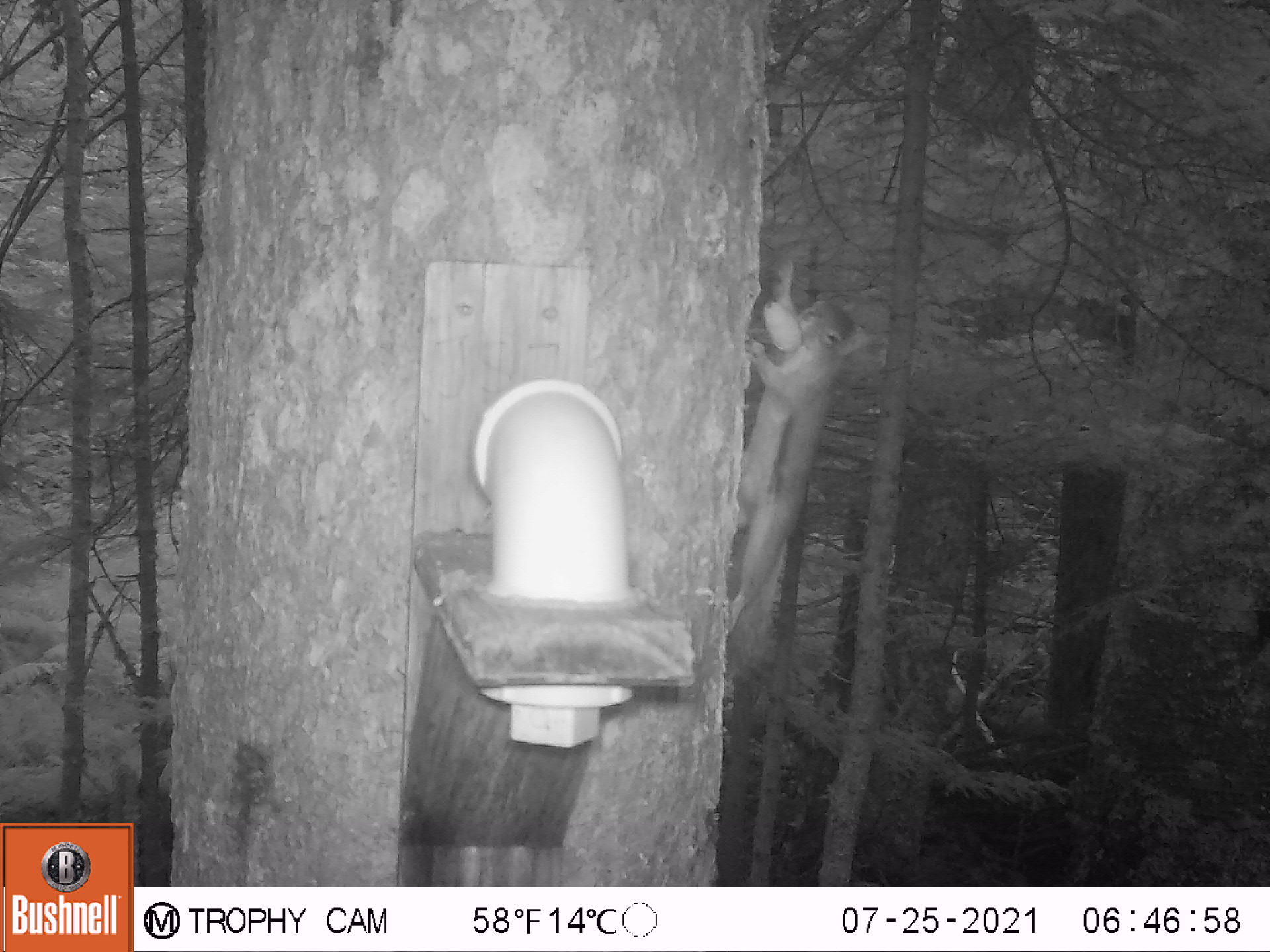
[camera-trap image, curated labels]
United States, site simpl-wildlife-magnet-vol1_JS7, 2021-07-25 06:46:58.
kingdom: Animalia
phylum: Chordata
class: Mammalia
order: Rodentia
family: Sciuridae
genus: Tamiasciurus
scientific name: Tamiasciurus hudsonicus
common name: red squirrel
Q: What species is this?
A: Red squirrel (Tamiasciurus hudsonicus).